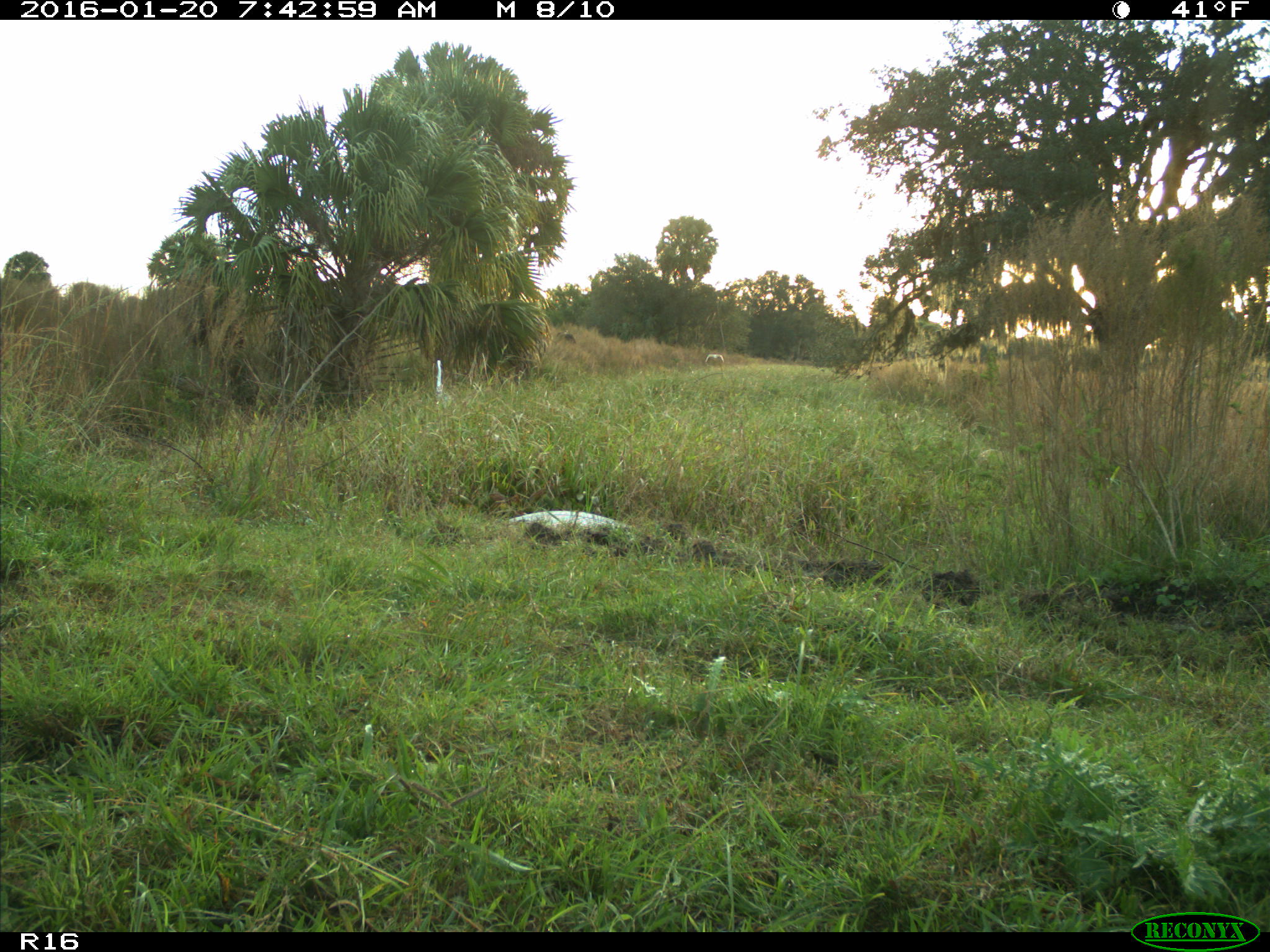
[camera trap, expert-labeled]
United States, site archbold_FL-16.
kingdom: Animalia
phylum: Chordata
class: Mammalia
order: Carnivora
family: Felidae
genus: Lynx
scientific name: Lynx rufus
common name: bobcat